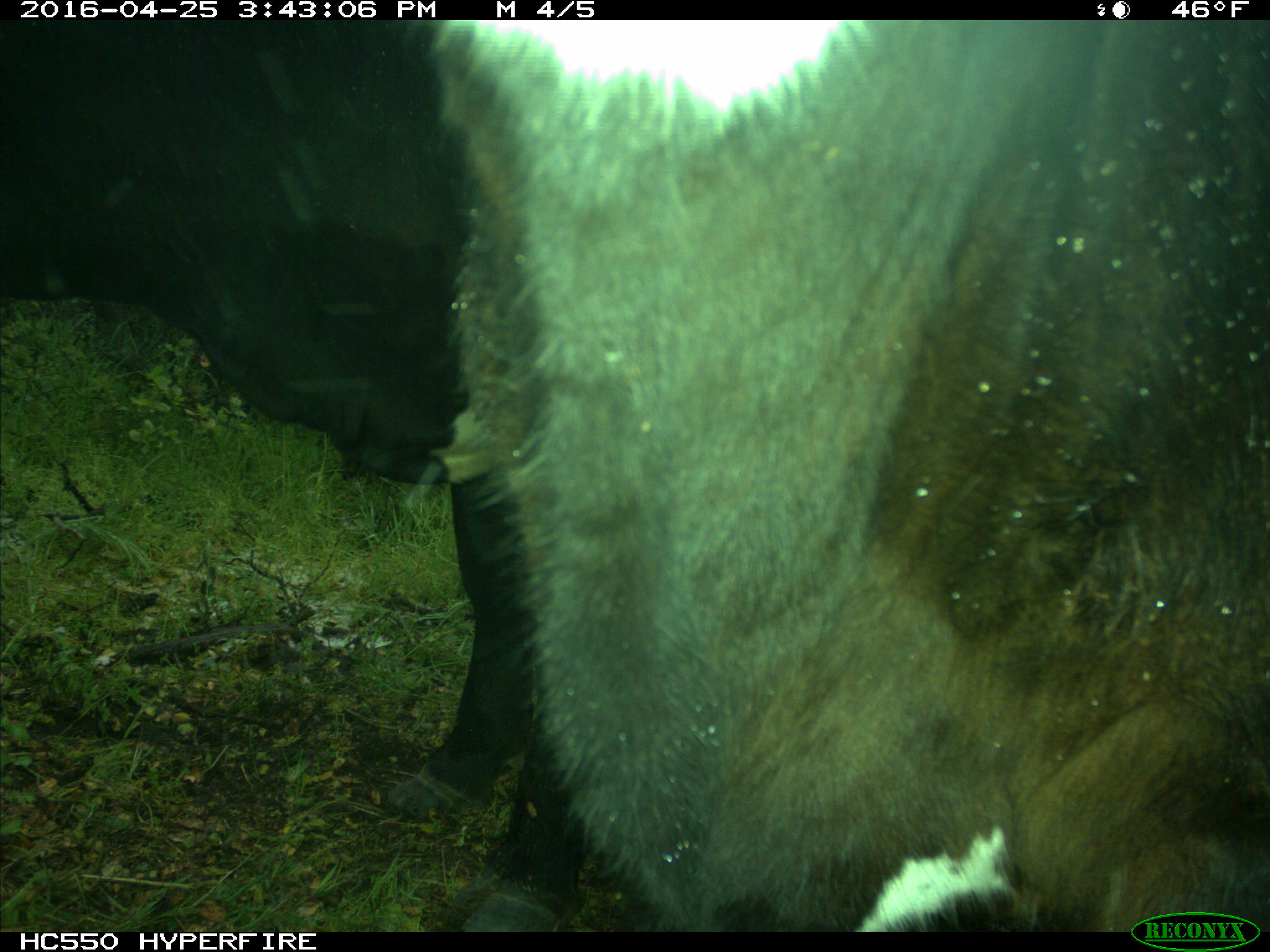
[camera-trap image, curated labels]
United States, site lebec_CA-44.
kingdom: Animalia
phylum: Chordata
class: Mammalia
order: Artiodactyla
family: Bovidae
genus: Bos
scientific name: Bos taurus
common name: domestic cow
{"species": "Bos taurus (domestic cow)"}